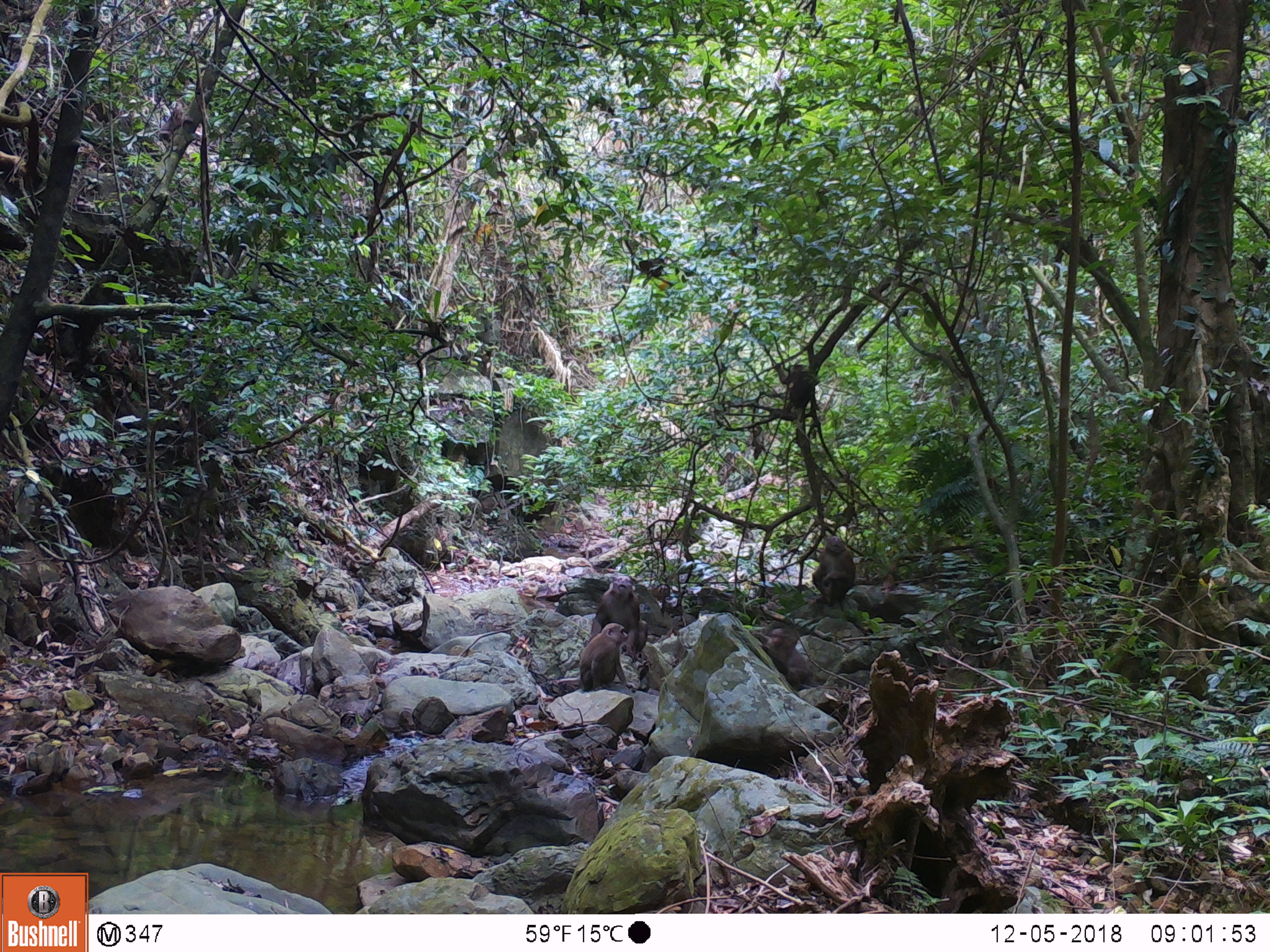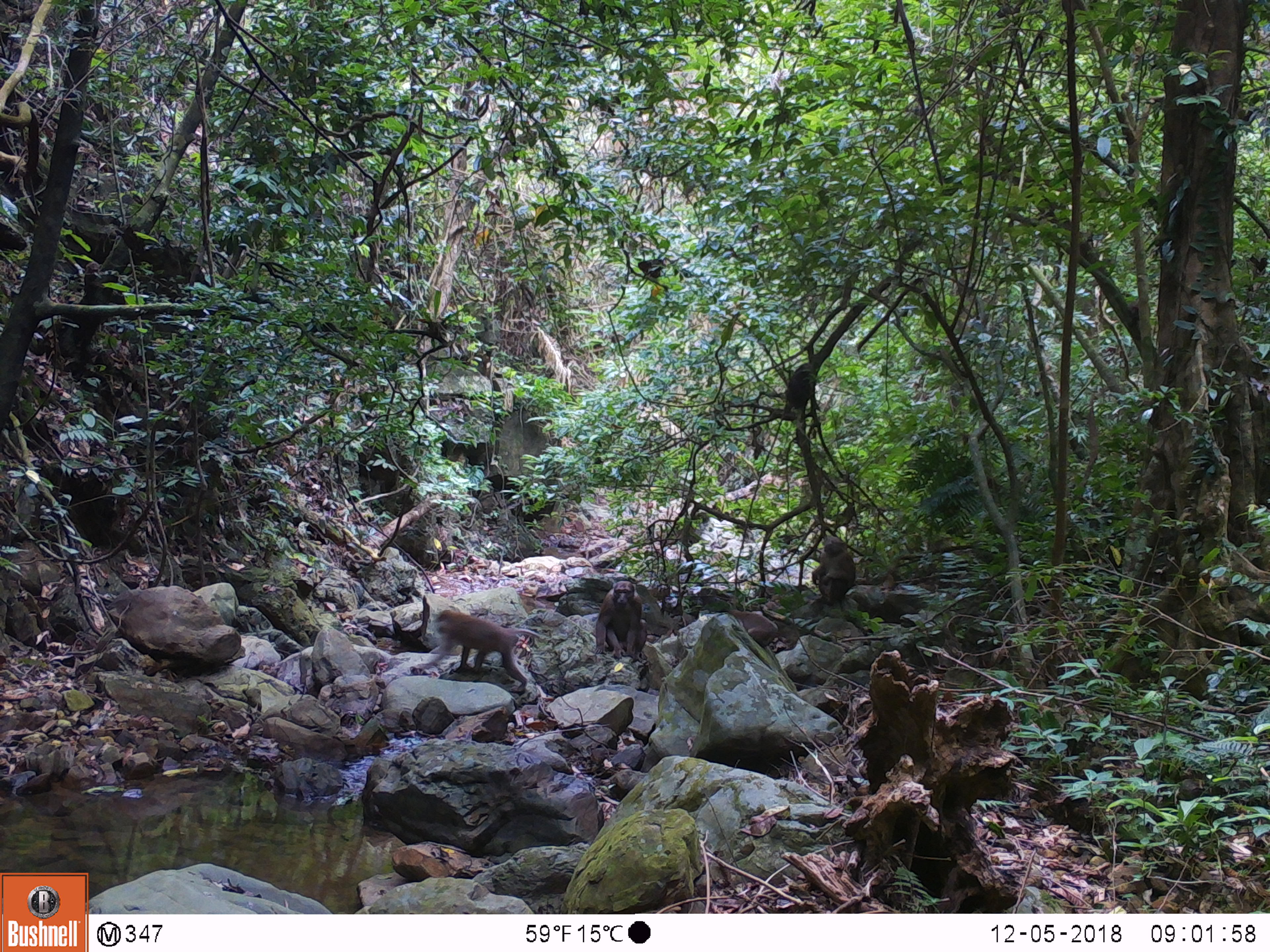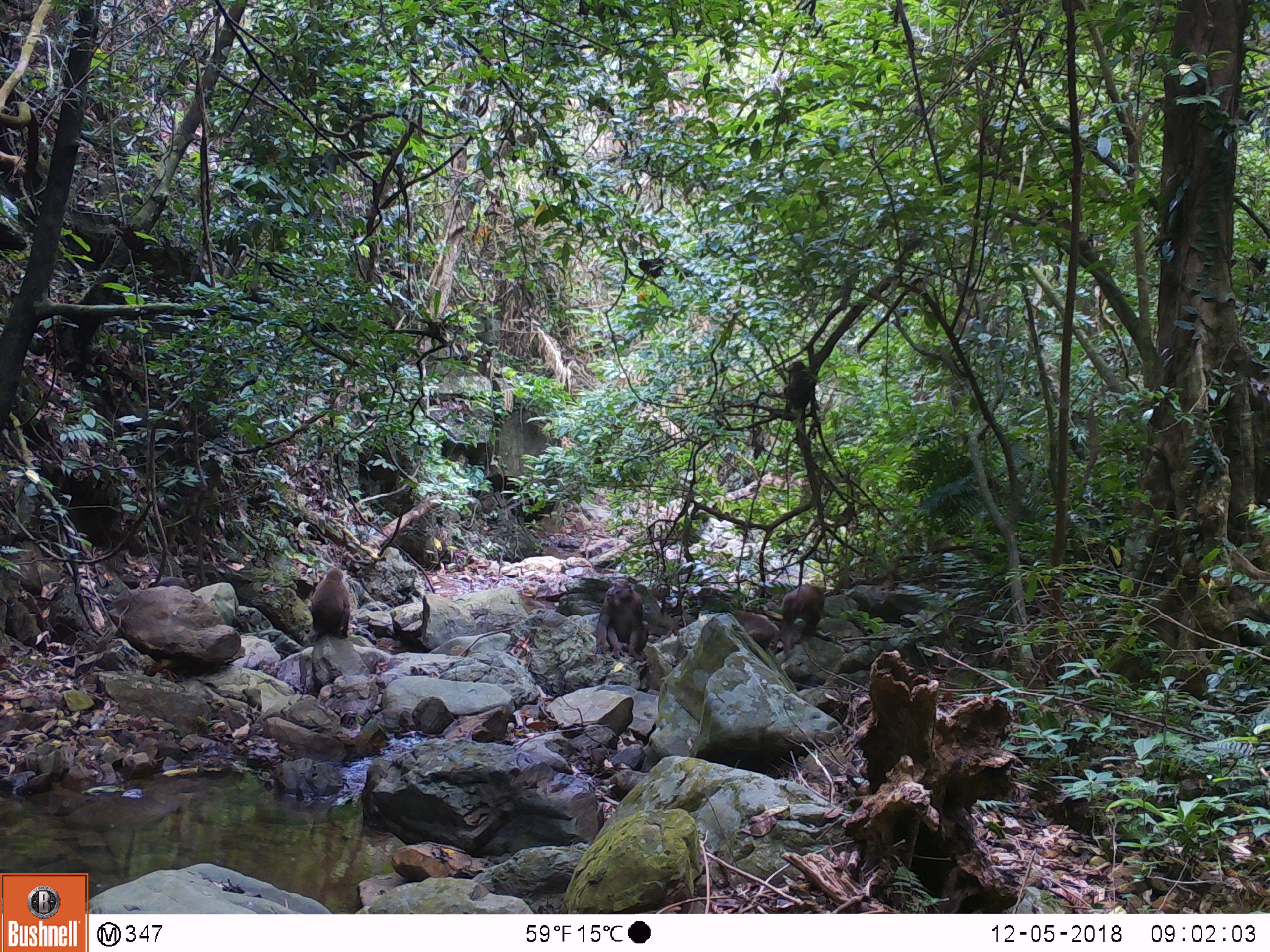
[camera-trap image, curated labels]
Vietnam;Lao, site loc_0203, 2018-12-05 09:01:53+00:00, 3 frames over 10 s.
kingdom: Animalia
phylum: Chordata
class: Mammalia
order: Primates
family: Cercopithecidae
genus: Macaca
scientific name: Macaca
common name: macaques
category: assam or rhesus macaque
Assam or rhesus macaque (macaques) (Macaca). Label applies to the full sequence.